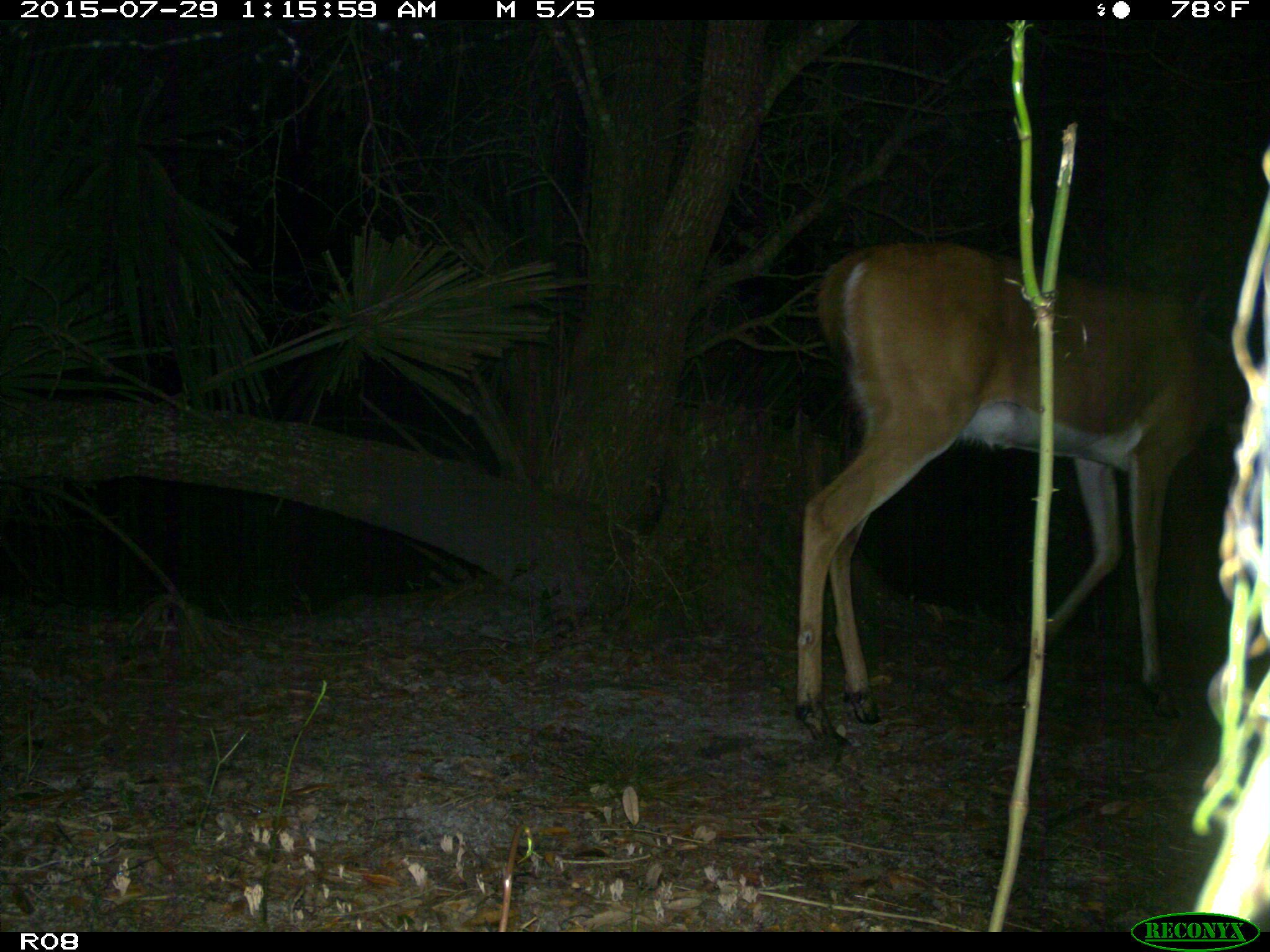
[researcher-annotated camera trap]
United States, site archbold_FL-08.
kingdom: Animalia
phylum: Chordata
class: Mammalia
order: Artiodactyla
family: Cervidae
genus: Odocoileus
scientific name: Odocoileus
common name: deer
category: unidentified deer